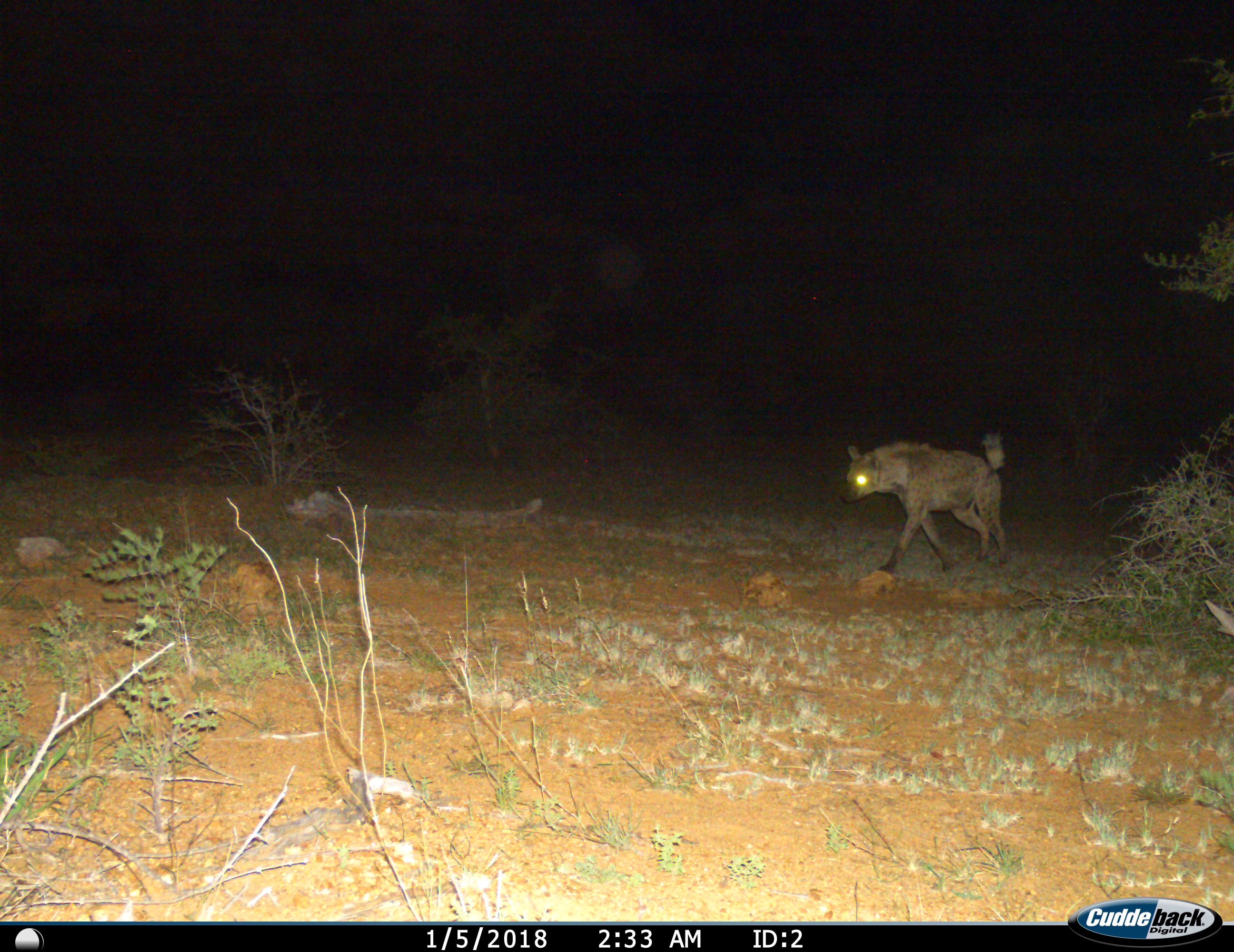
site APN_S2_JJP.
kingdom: Animalia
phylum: Chordata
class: Mammalia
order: Carnivora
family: Hyaenidae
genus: Crocuta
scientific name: Crocuta crocuta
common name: spotted hyena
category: hyenaspotted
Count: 1.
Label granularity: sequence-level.